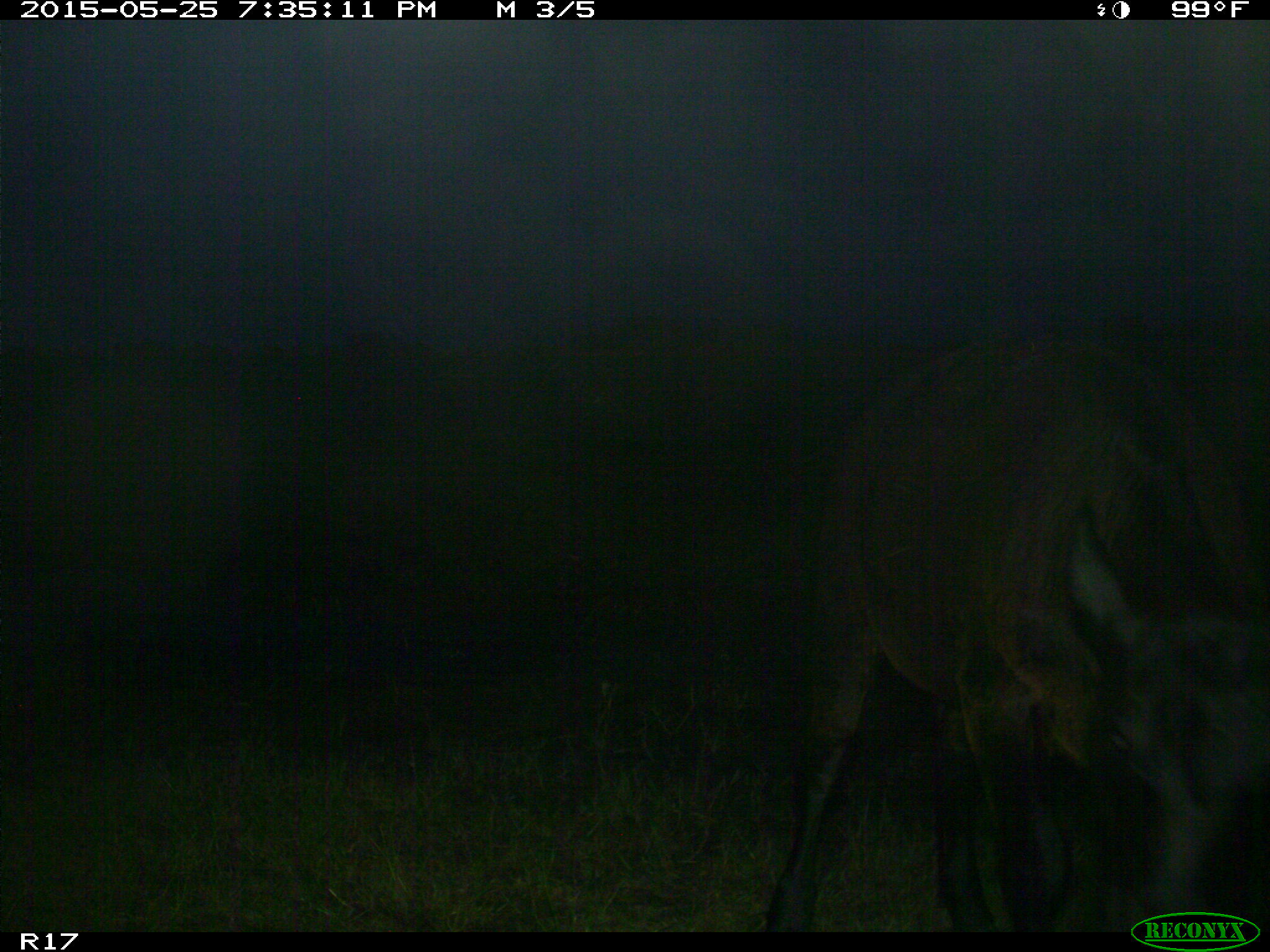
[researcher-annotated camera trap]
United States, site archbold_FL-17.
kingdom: Animalia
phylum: Chordata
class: Mammalia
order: Artiodactyla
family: Bovidae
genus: Bos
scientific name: Bos taurus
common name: domestic cow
Bos taurus (domestic cow).